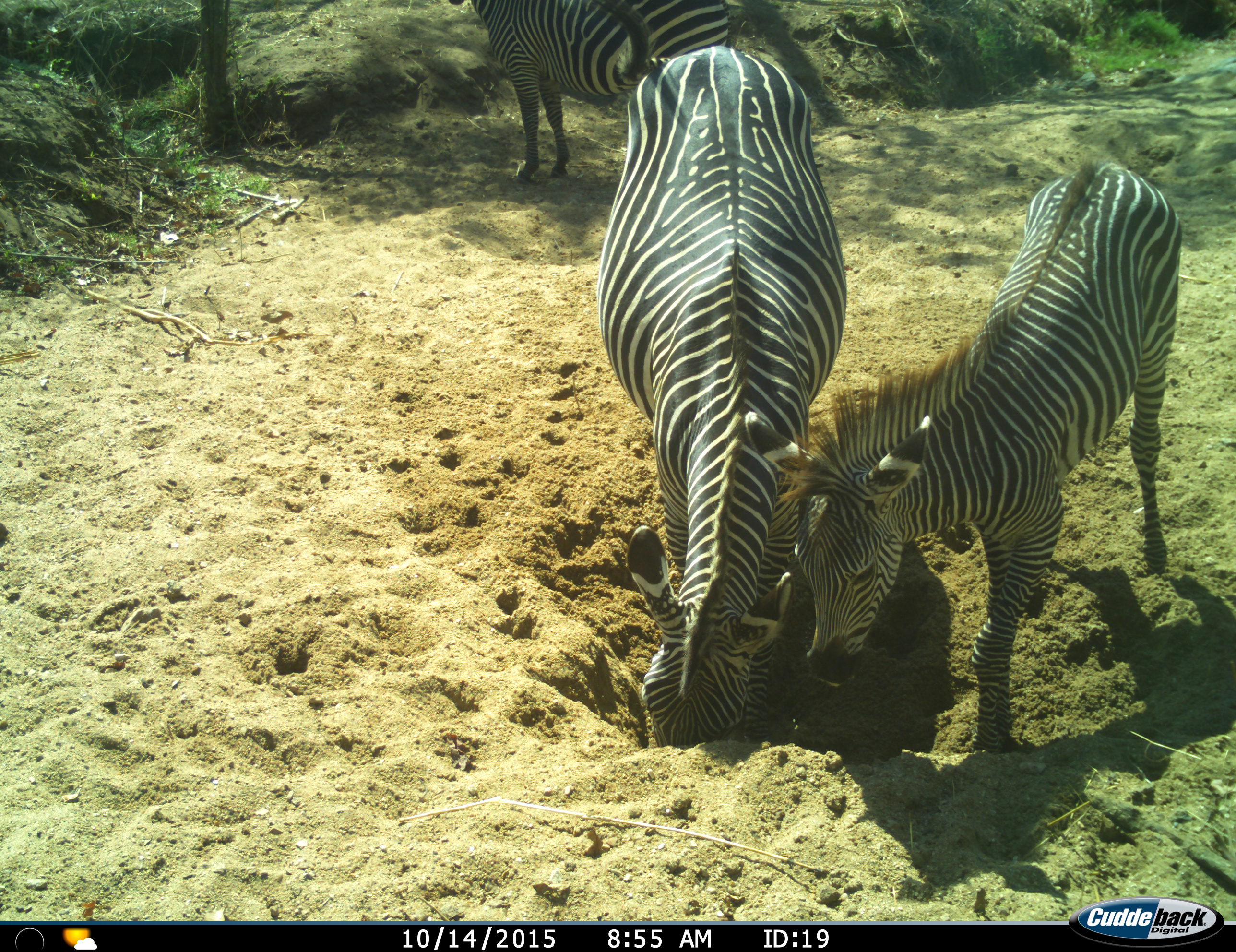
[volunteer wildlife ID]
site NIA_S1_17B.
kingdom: Animalia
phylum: Chordata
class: Mammalia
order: Perissodactyla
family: Equidae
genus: Equus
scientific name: Equus quagga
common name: plains zebra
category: zebraplains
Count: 3.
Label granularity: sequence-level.